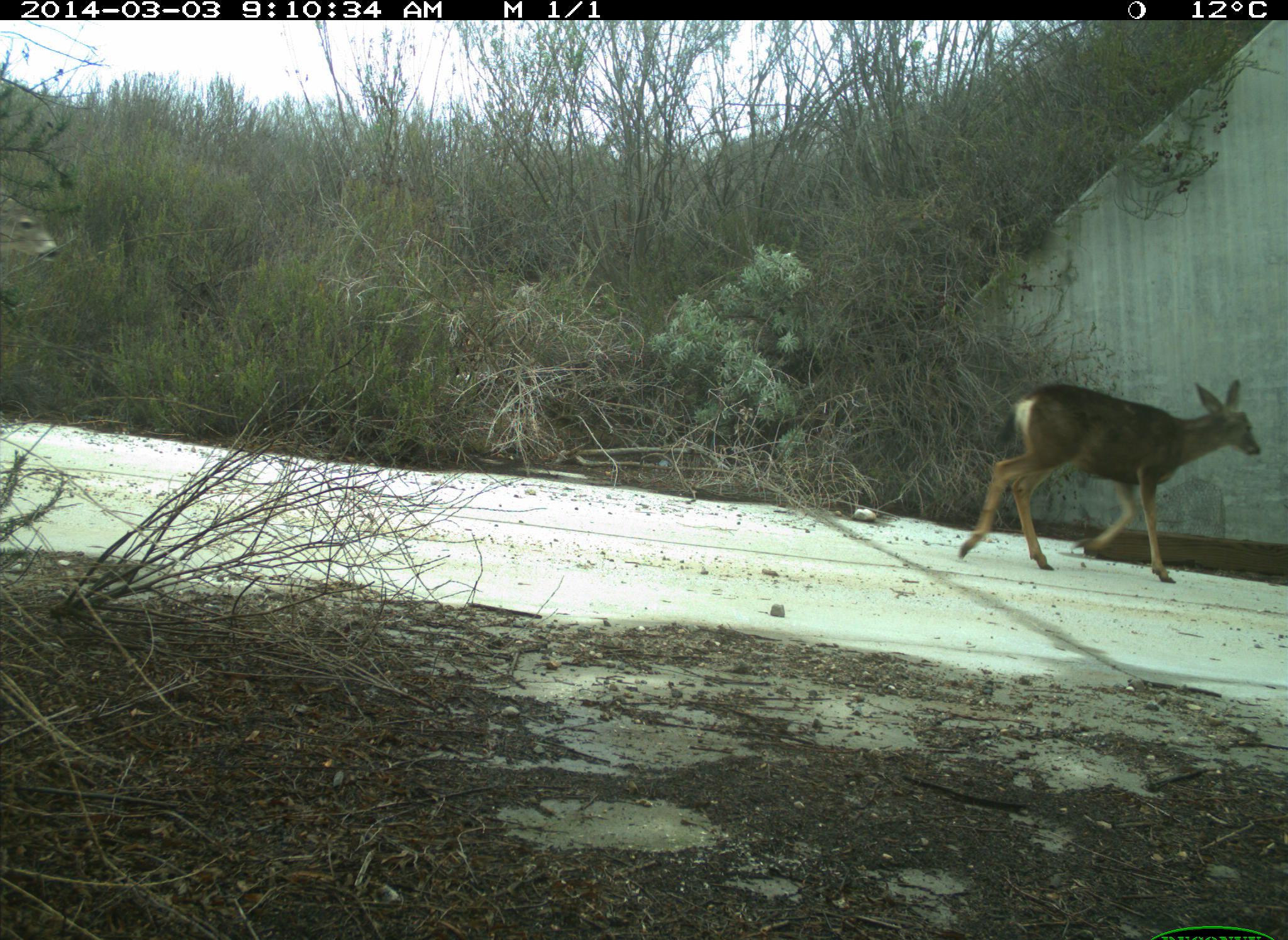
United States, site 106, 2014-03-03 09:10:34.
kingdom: Animalia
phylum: Chordata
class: Mammalia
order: Artiodactyla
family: Cervidae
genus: Odocoileus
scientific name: Odocoileus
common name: deer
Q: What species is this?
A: Deer (Odocoileus).